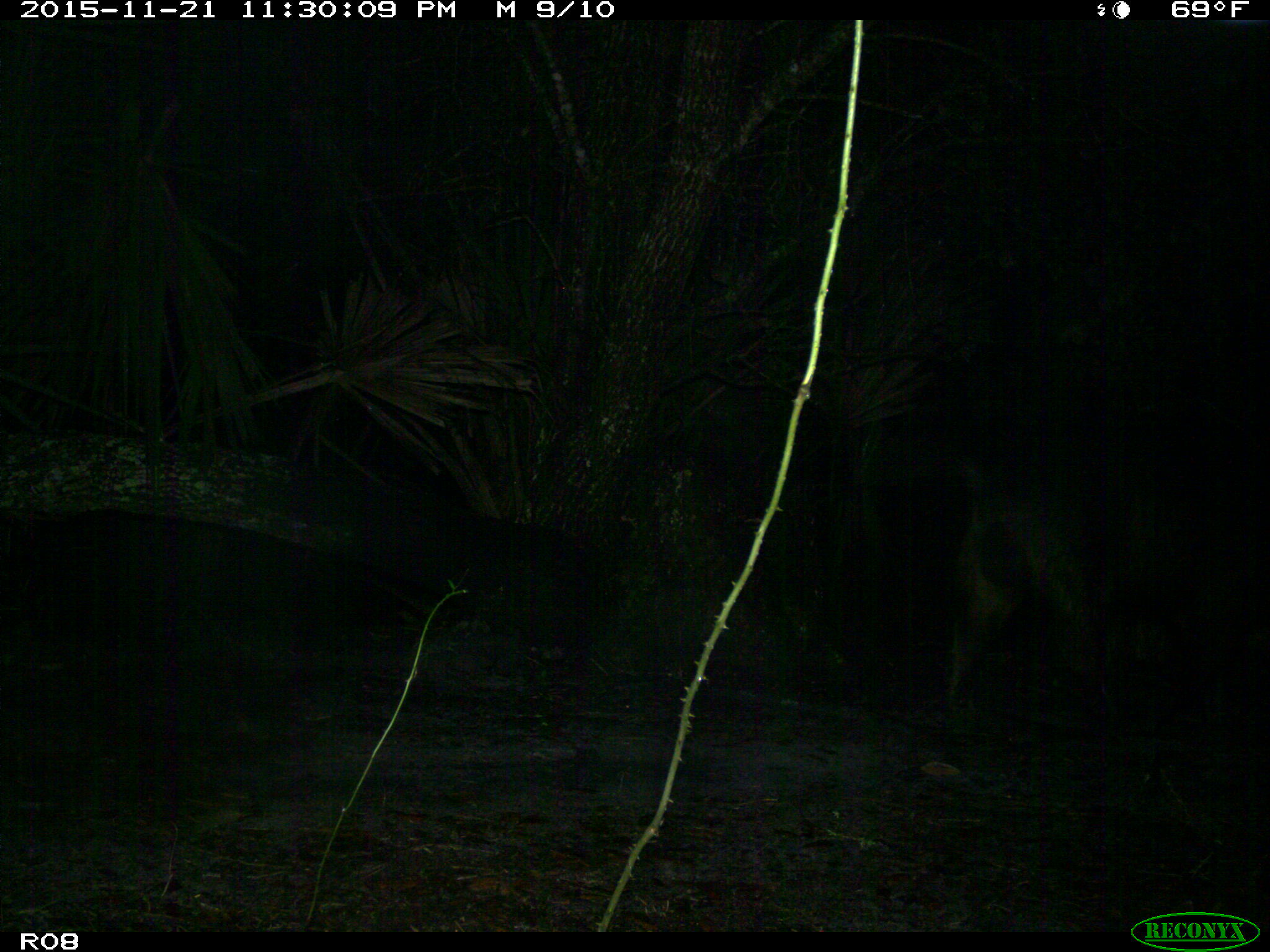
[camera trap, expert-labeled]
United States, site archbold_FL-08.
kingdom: Animalia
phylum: Chordata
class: Mammalia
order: Artiodactyla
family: Suidae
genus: Sus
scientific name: Sus scrofa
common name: wild boar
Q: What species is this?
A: Sus scrofa (wild boar).